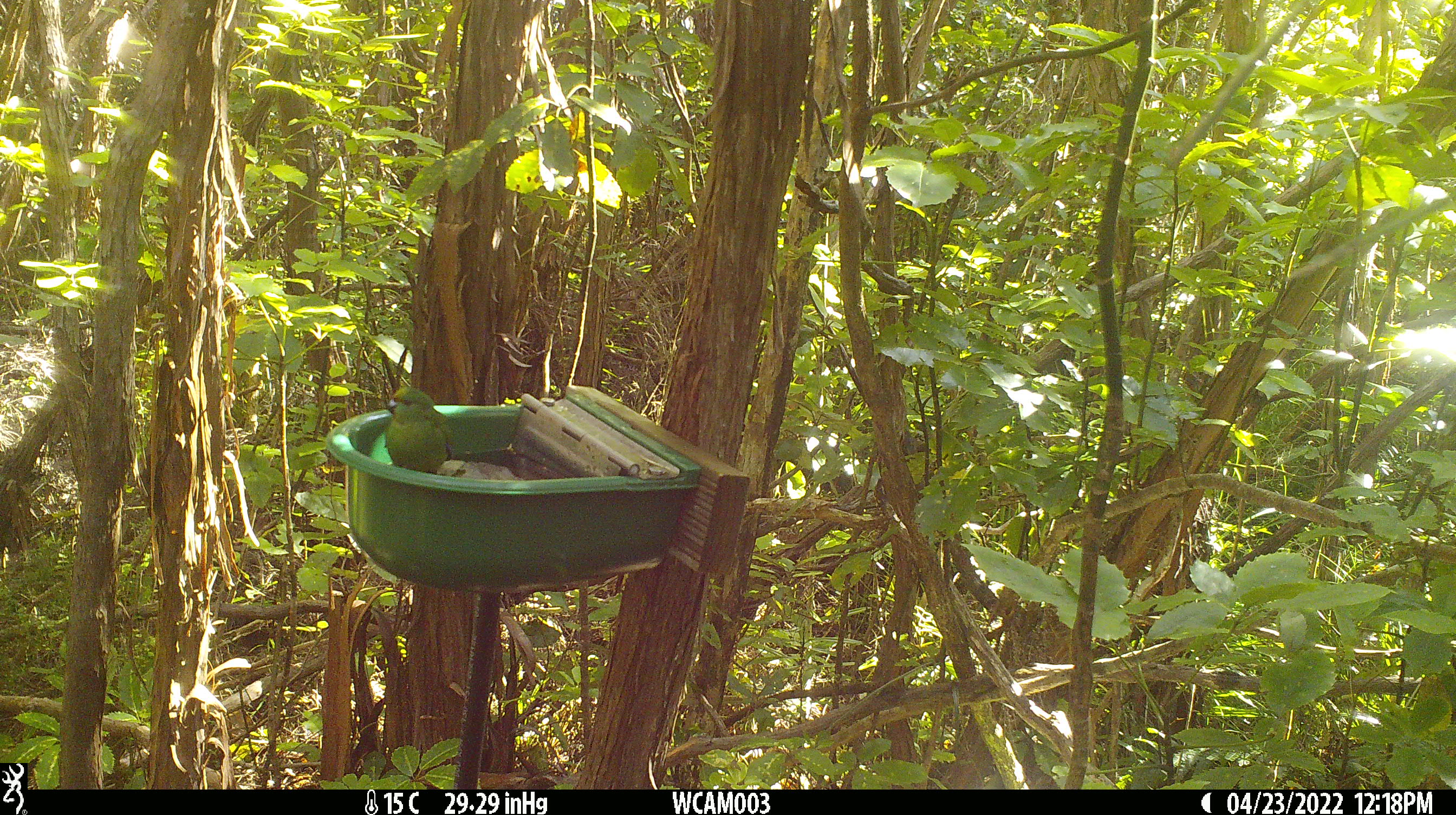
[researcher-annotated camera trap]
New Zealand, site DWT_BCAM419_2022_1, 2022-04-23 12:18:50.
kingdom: Animalia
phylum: Chordata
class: Aves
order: Psittaciformes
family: Psittaculidae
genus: Cyanoramphus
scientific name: Cyanoramphus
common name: parakeet